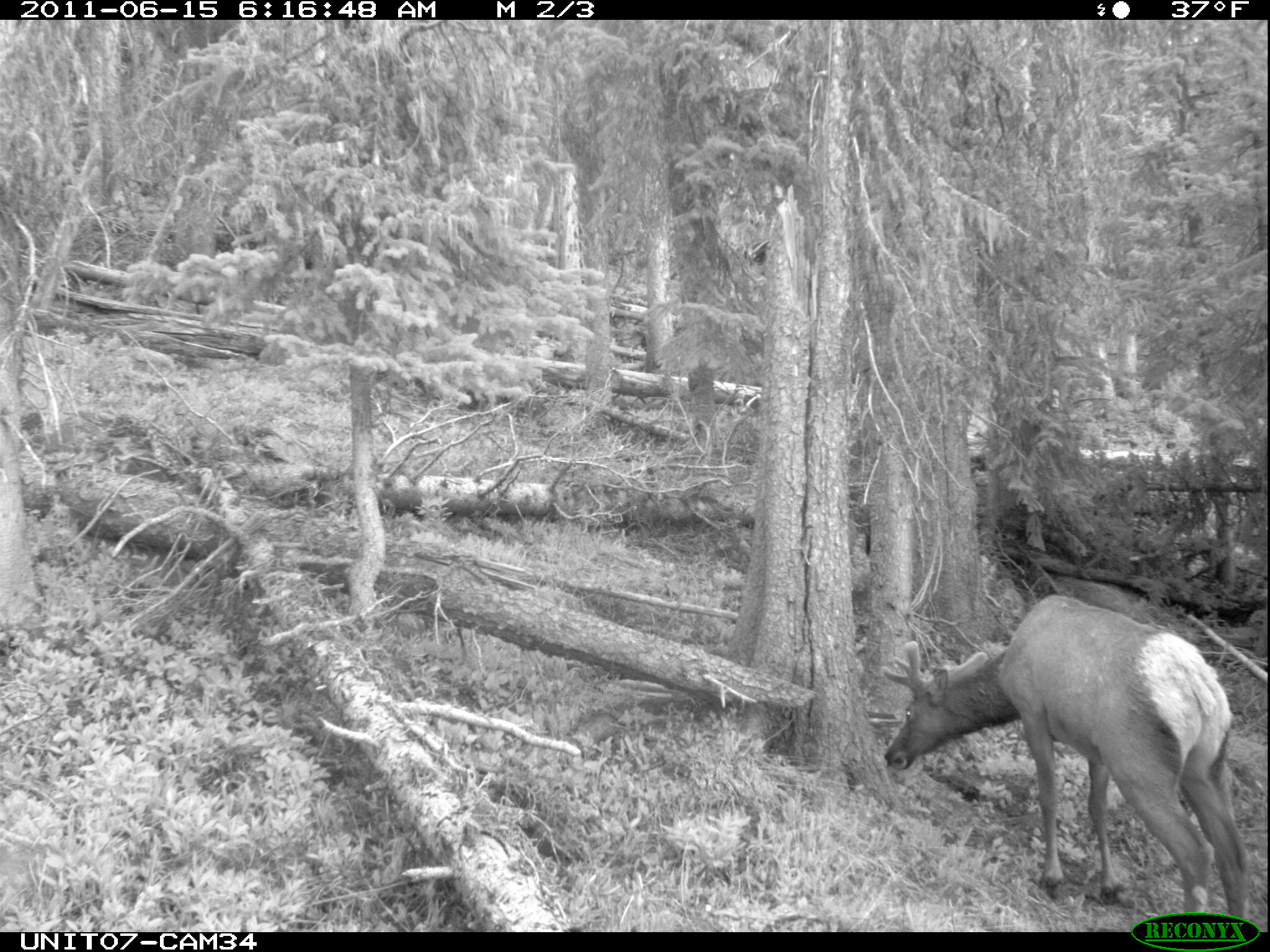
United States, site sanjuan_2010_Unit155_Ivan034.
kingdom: Animalia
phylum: Chordata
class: Mammalia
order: Artiodactyla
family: Cervidae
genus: Cervus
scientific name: Cervus elaphus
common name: red deer